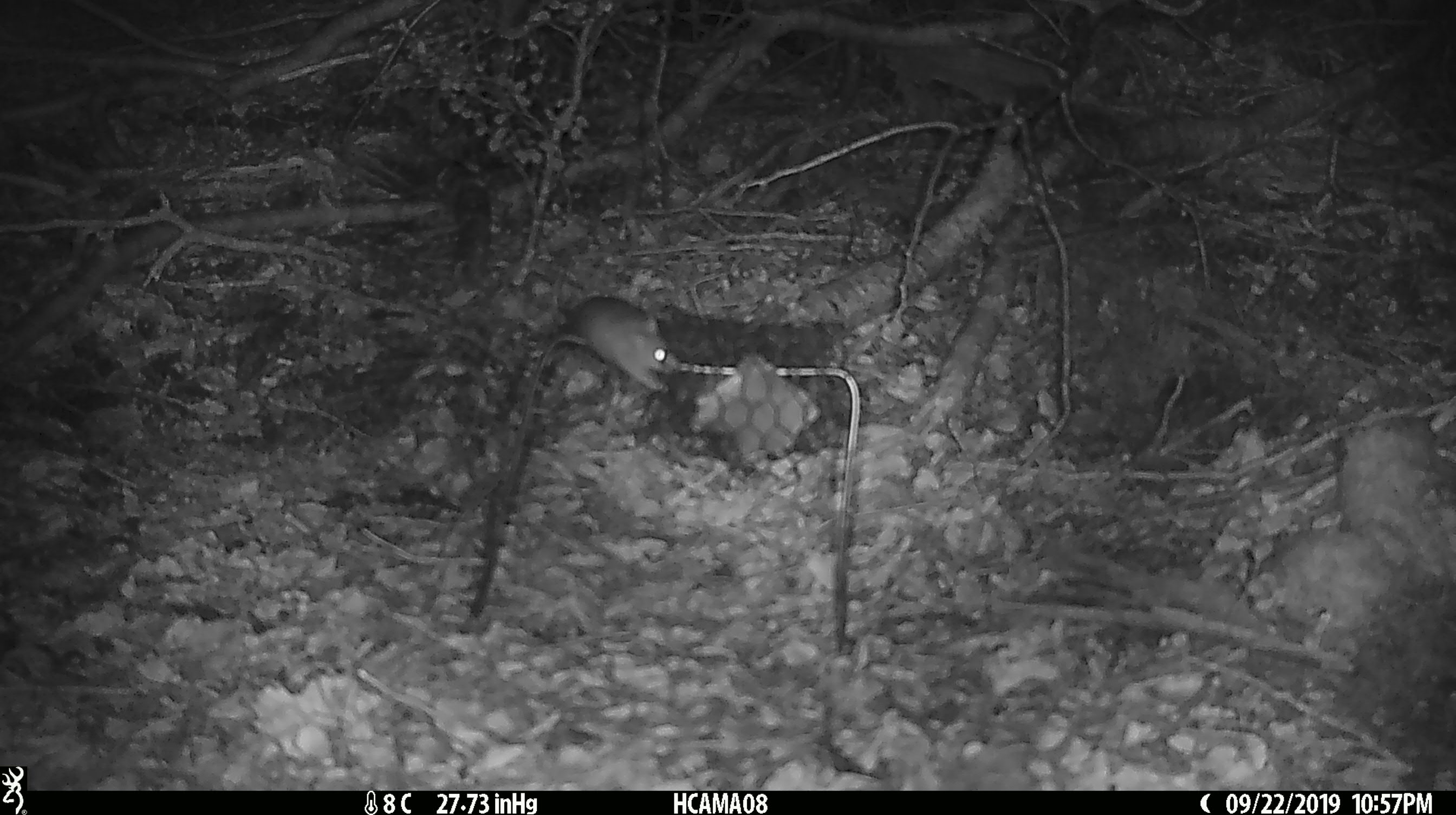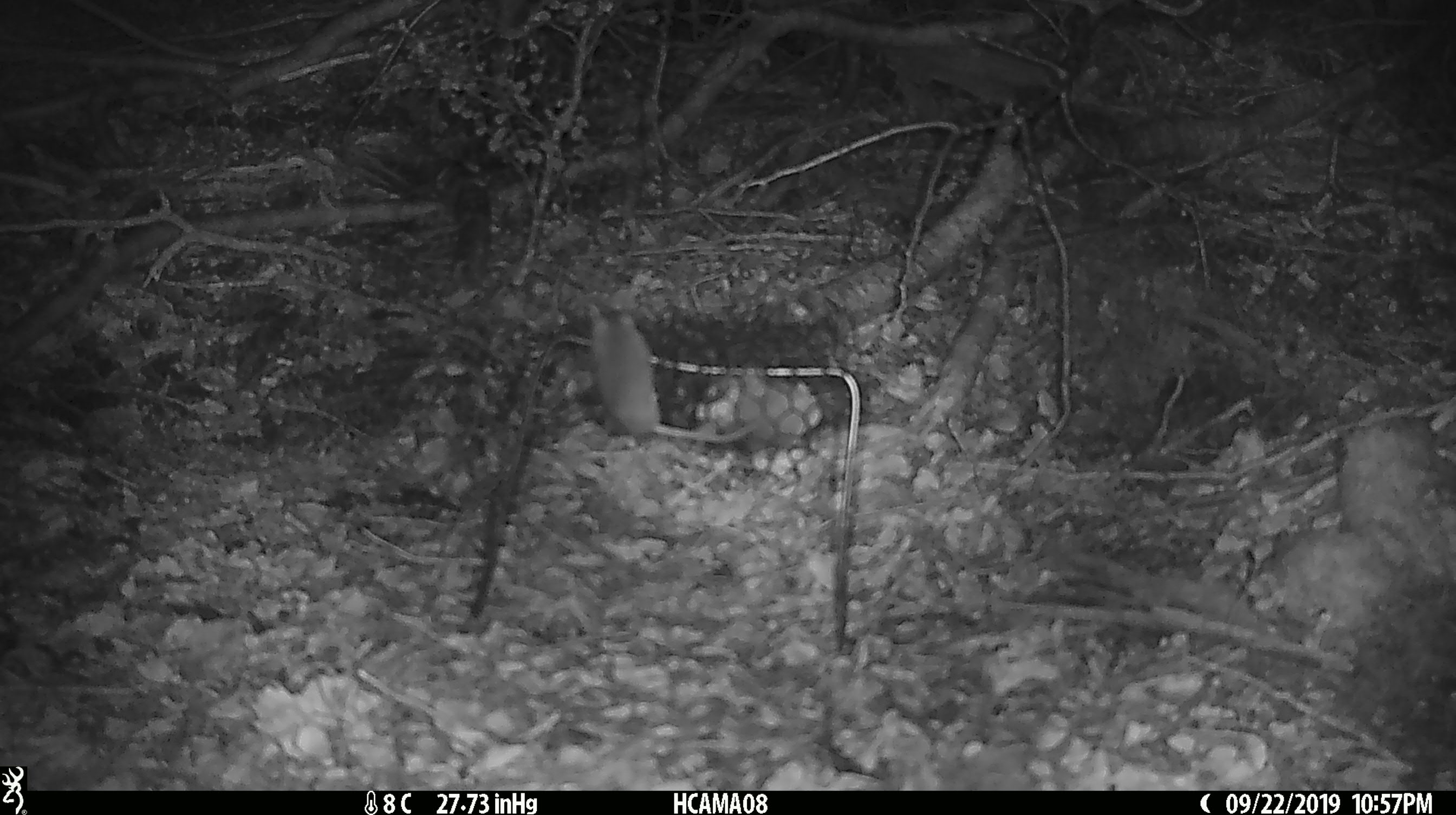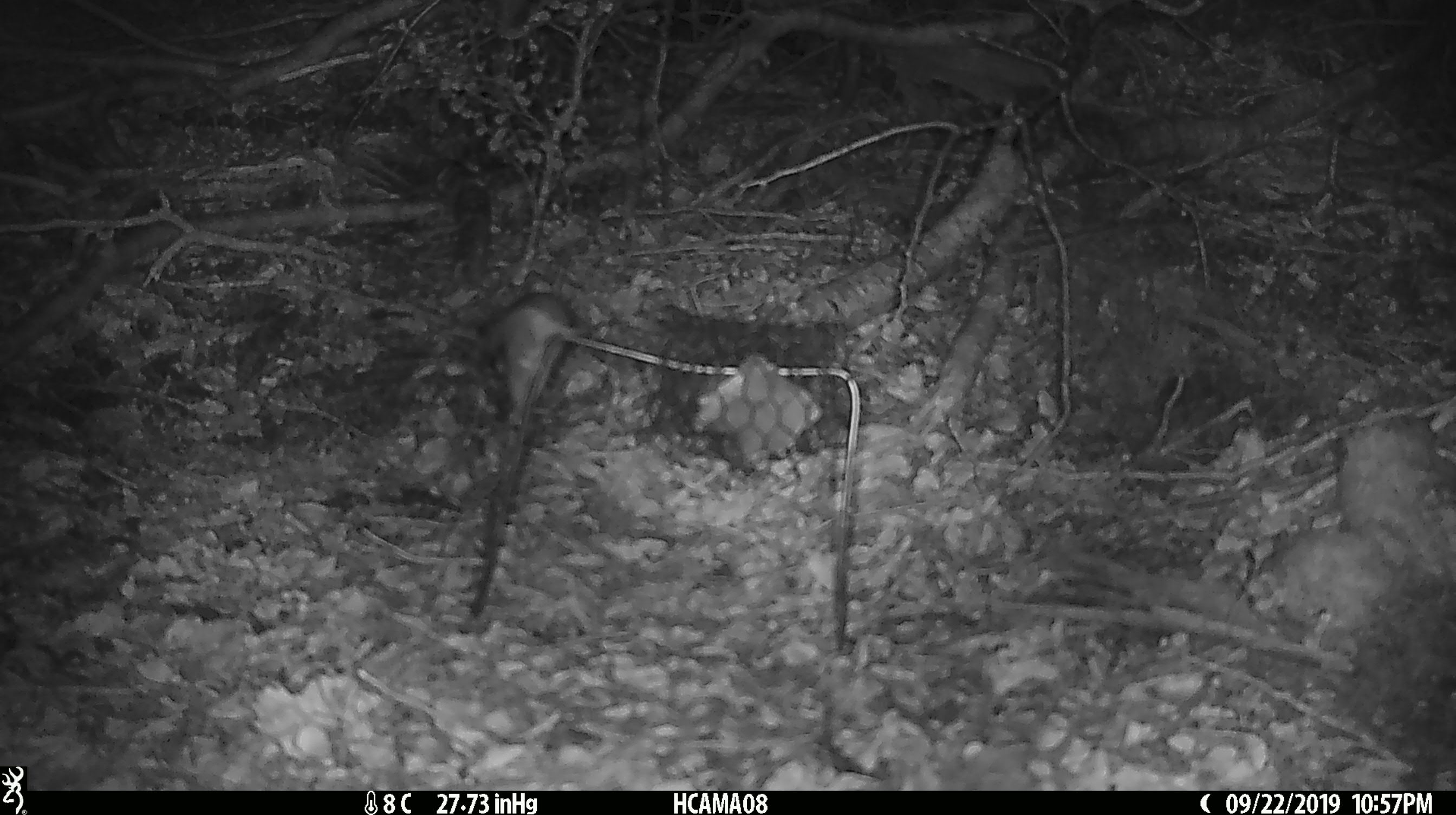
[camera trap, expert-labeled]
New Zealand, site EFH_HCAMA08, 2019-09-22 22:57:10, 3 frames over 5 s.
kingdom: Animalia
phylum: Chordata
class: Mammalia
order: Rodentia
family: Muridae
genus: Mus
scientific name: Mus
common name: mouse